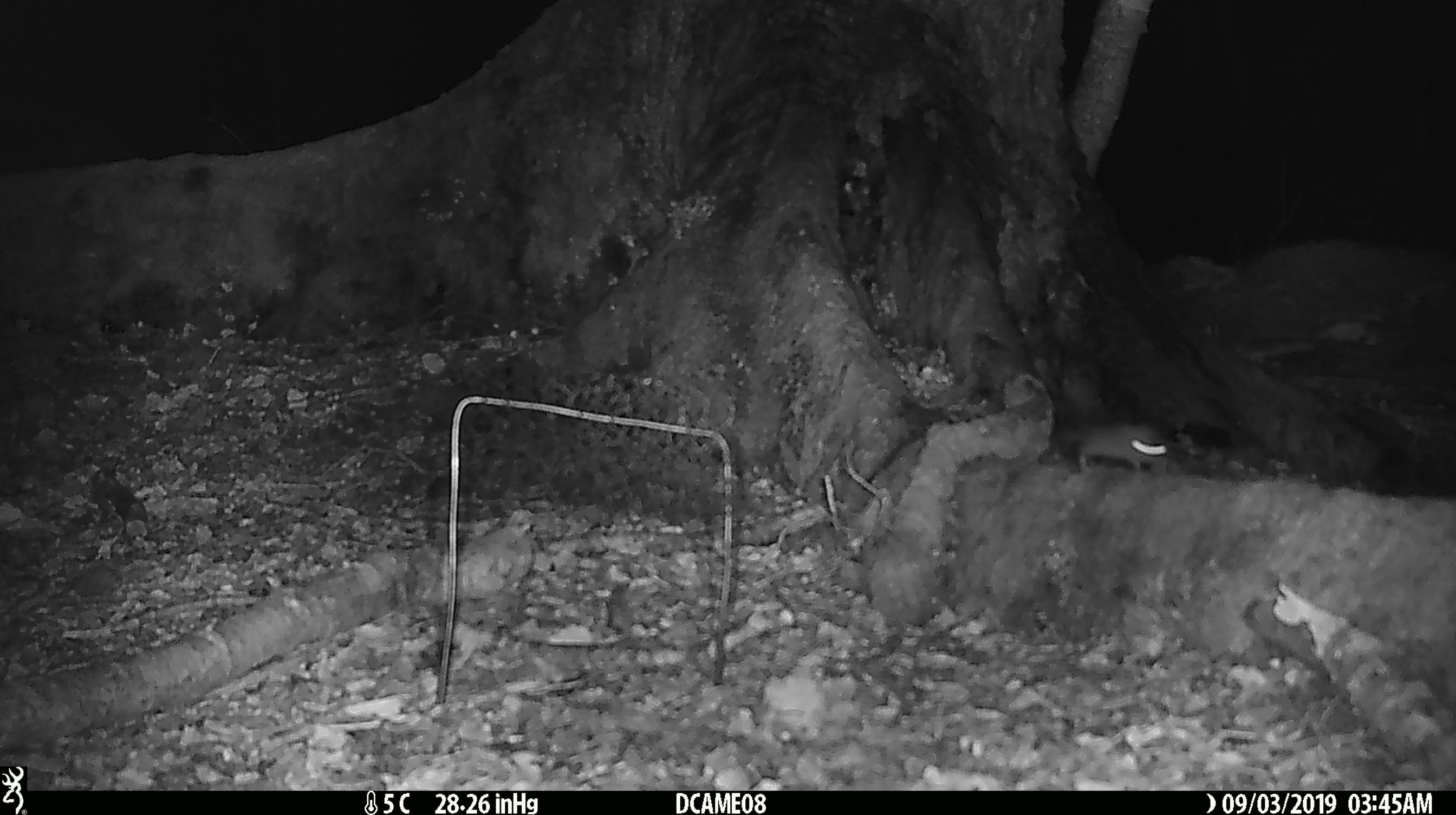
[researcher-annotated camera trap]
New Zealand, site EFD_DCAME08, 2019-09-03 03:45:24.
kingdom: Animalia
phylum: Chordata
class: Mammalia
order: Rodentia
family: Muridae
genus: Rattus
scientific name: Rattus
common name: rat